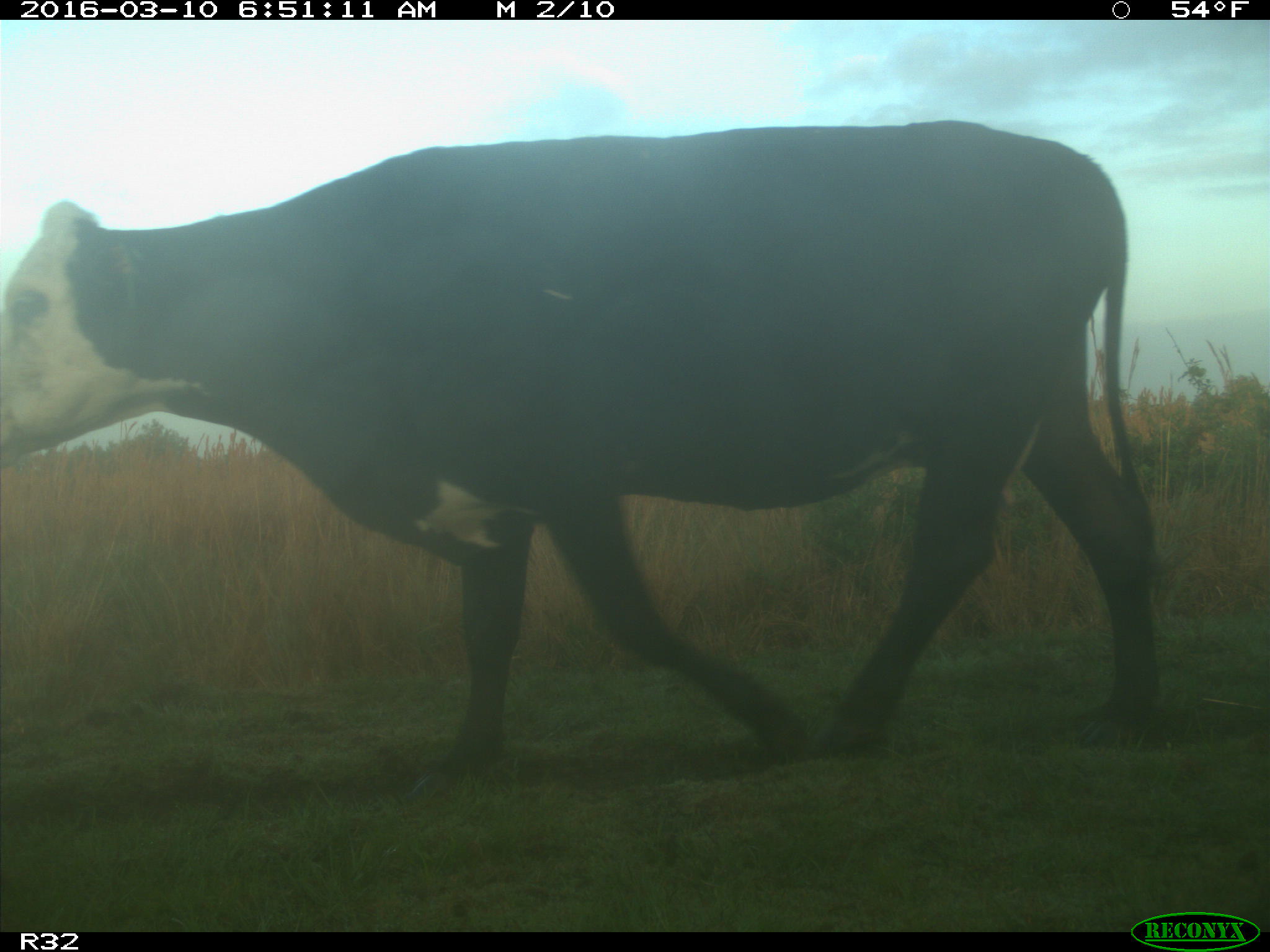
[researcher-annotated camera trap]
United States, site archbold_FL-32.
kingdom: Animalia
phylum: Chordata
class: Mammalia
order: Artiodactyla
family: Bovidae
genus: Bos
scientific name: Bos taurus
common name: domestic cow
Bos taurus (domestic cow).